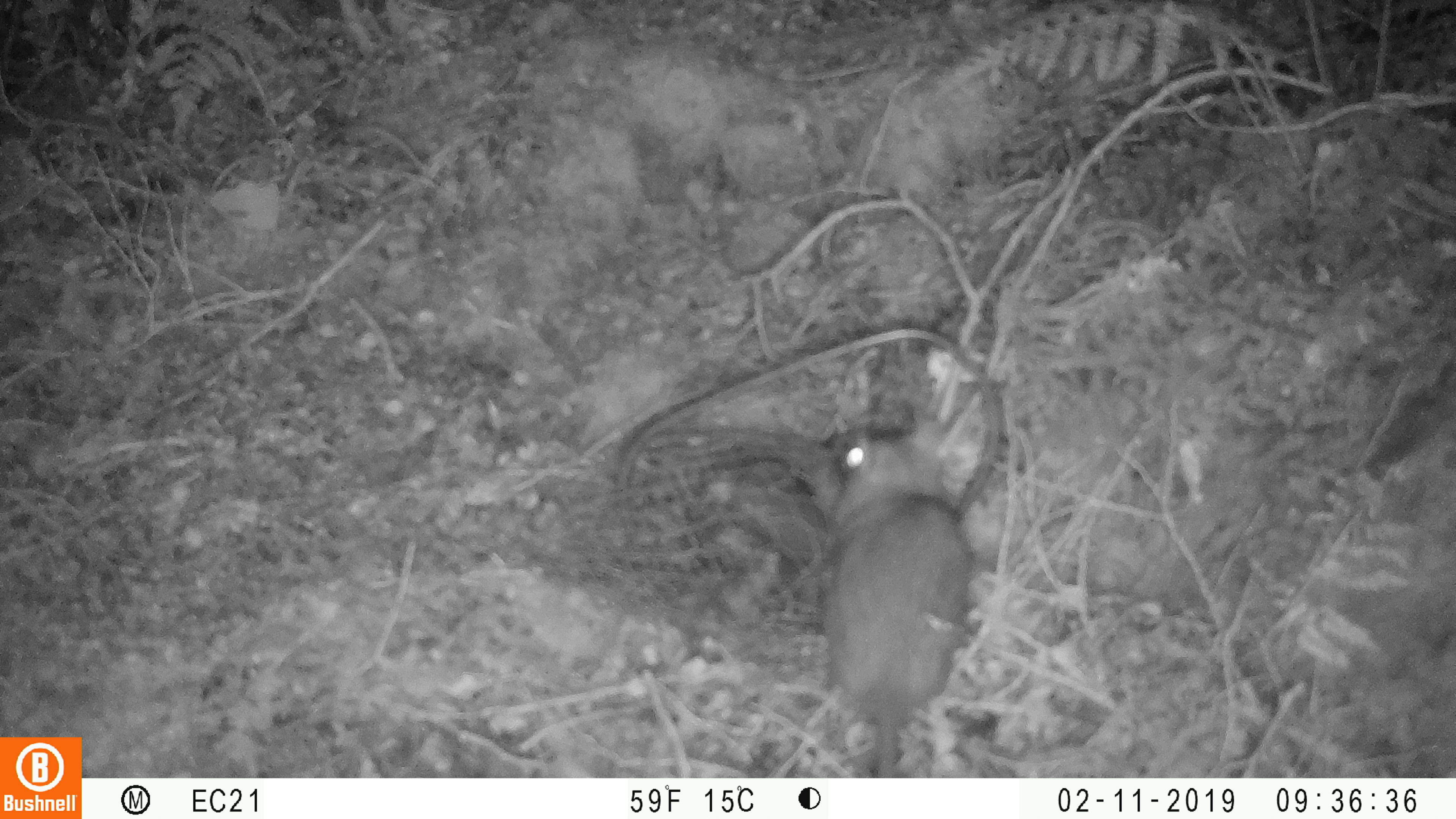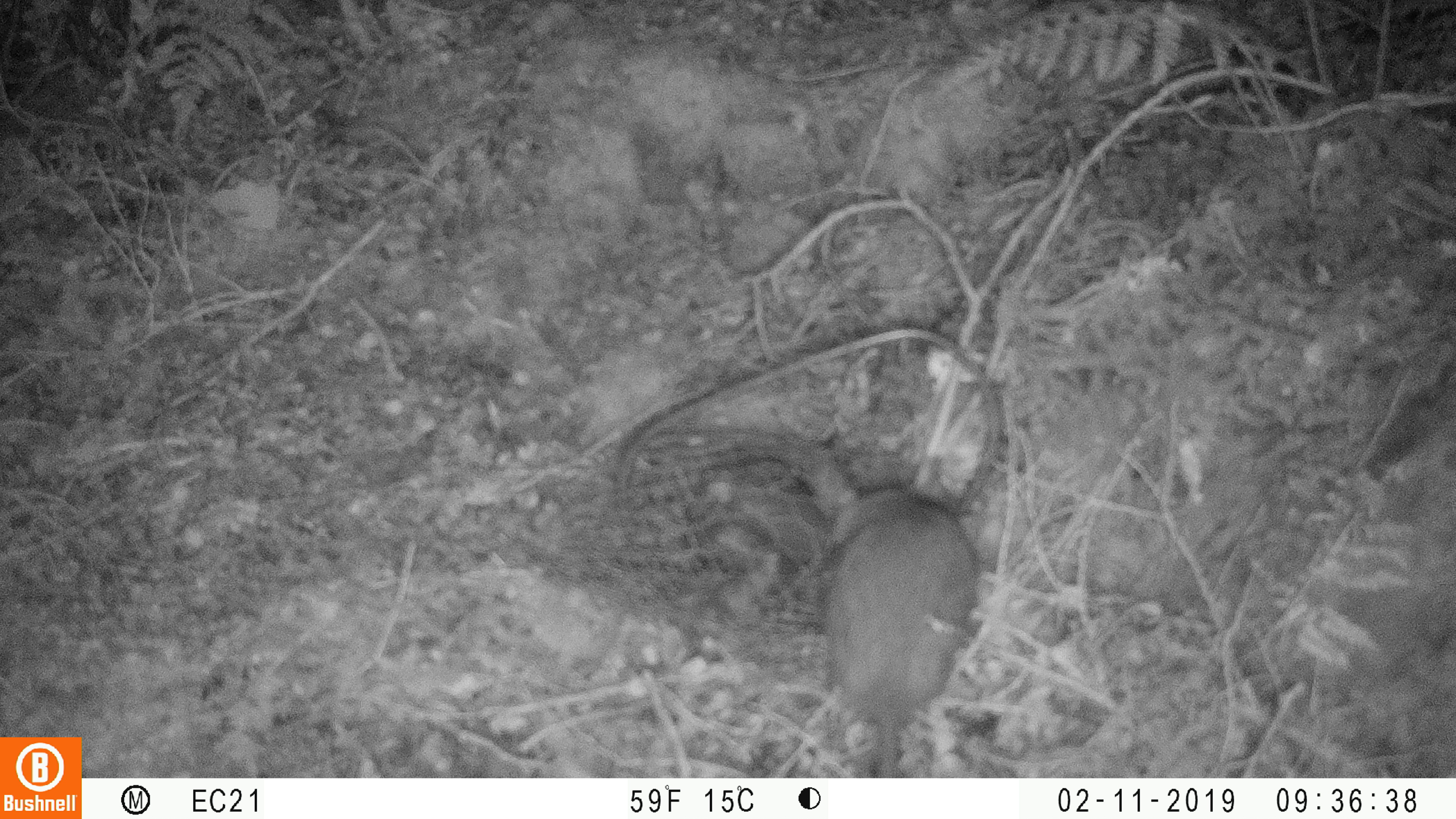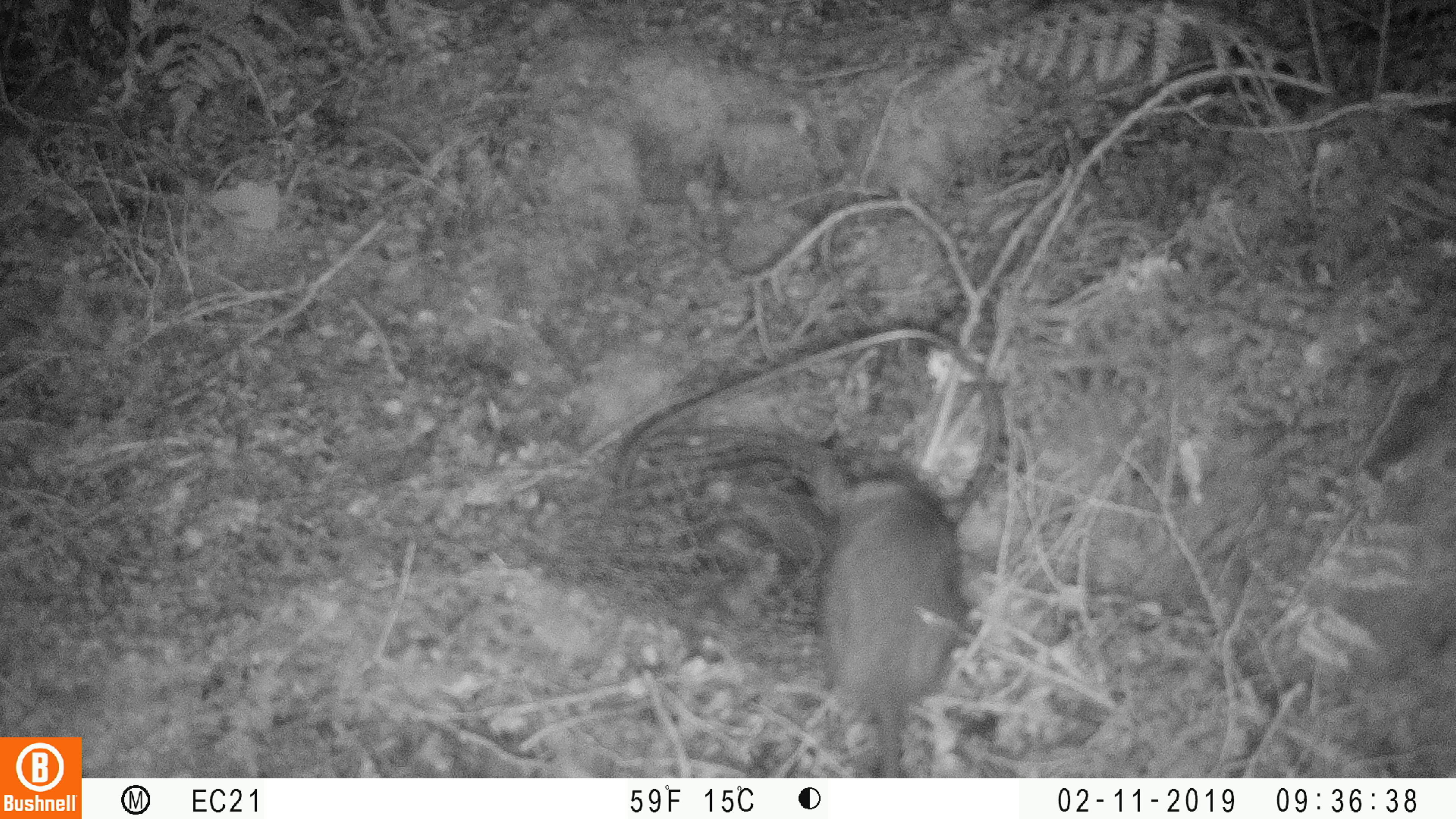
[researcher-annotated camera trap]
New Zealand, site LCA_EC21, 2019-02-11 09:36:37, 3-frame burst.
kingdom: Animalia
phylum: Chordata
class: Mammalia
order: Rodentia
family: Muridae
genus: Rattus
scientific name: Rattus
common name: rat